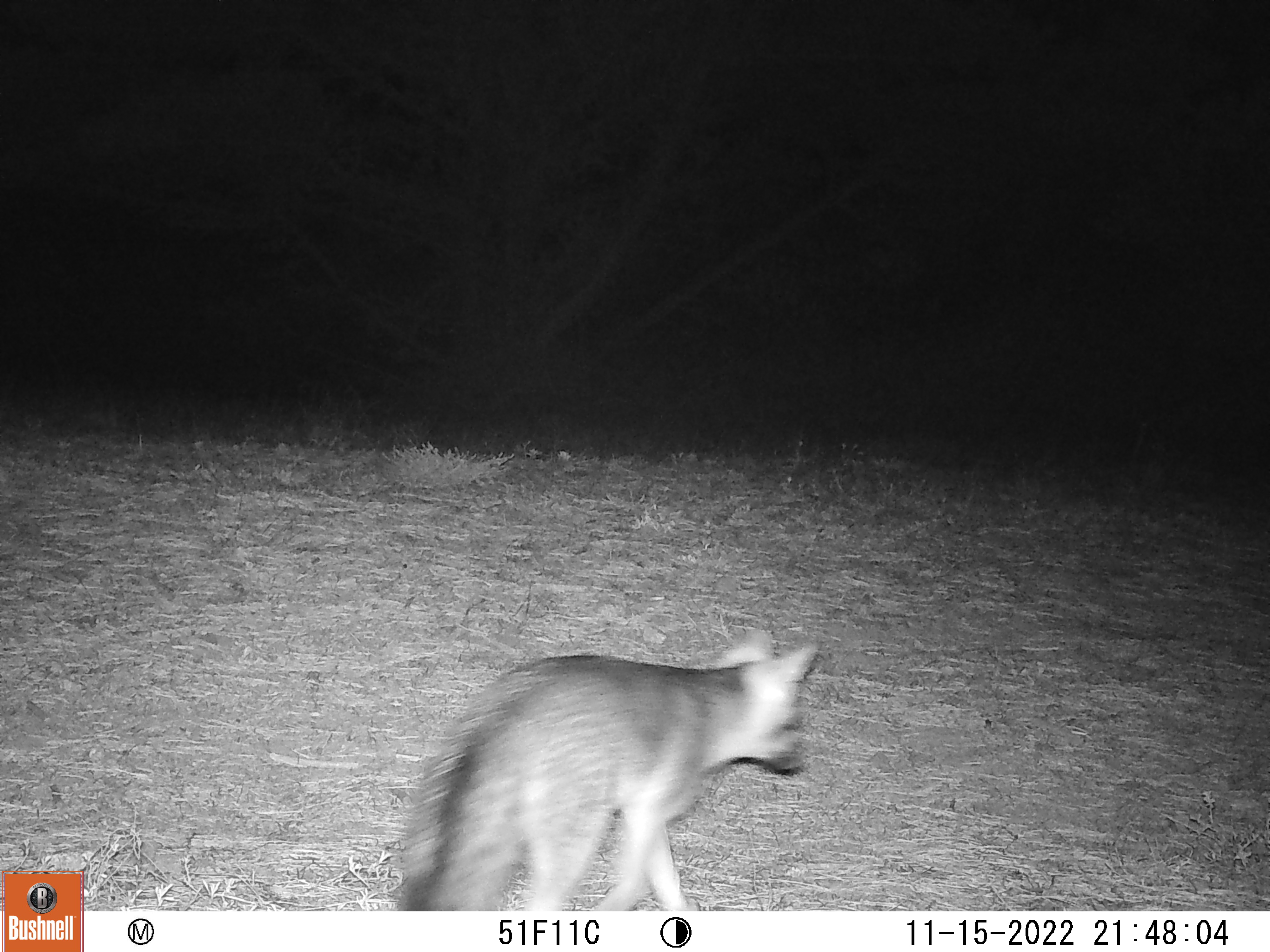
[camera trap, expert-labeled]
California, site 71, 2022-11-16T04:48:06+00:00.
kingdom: Animalia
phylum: Chordata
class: Mammalia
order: Carnivora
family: Canidae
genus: Urocyon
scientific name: Urocyon cinereoargenteus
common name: gray fox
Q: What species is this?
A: Gray fox (Urocyon cinereoargenteus).